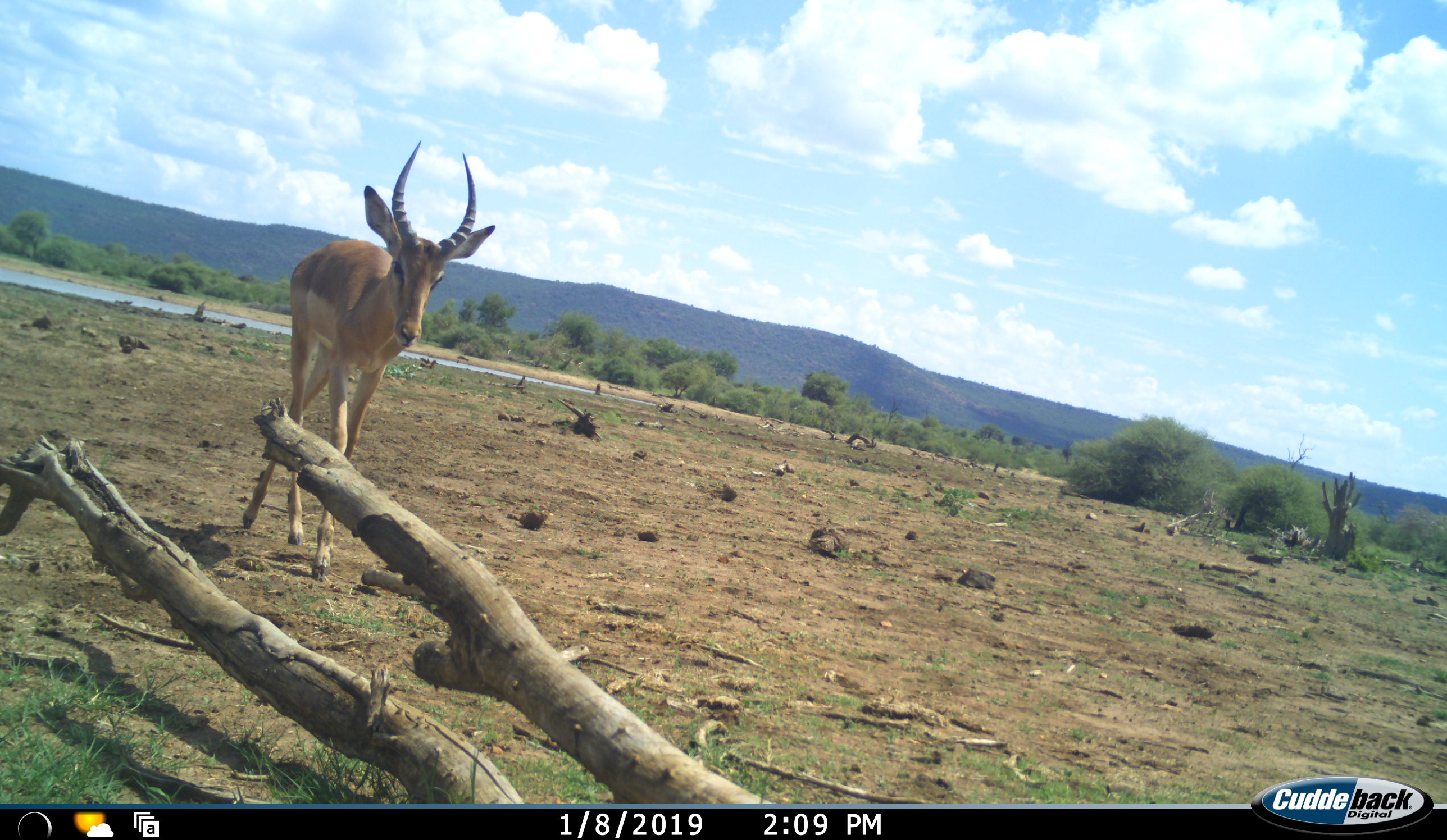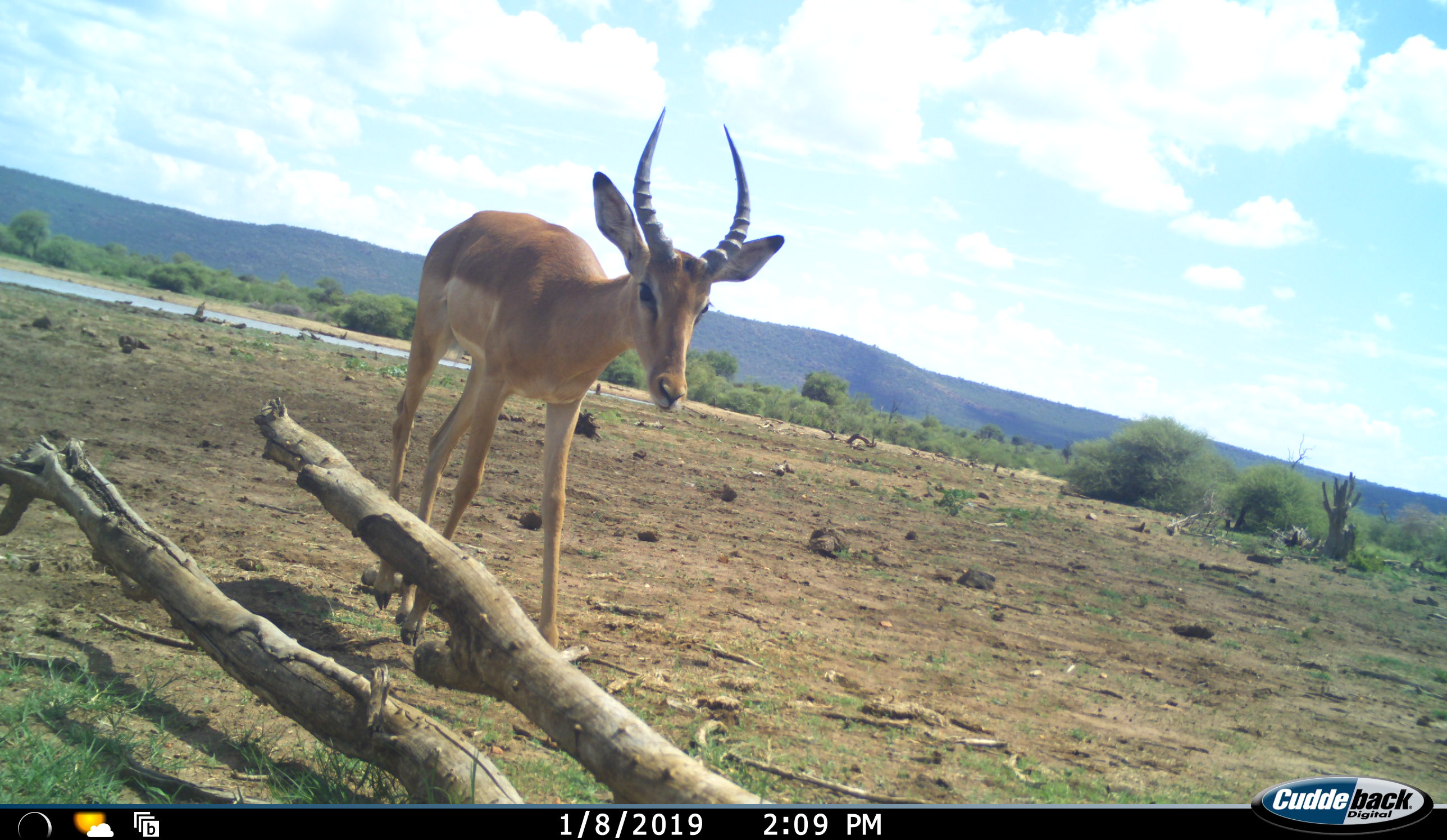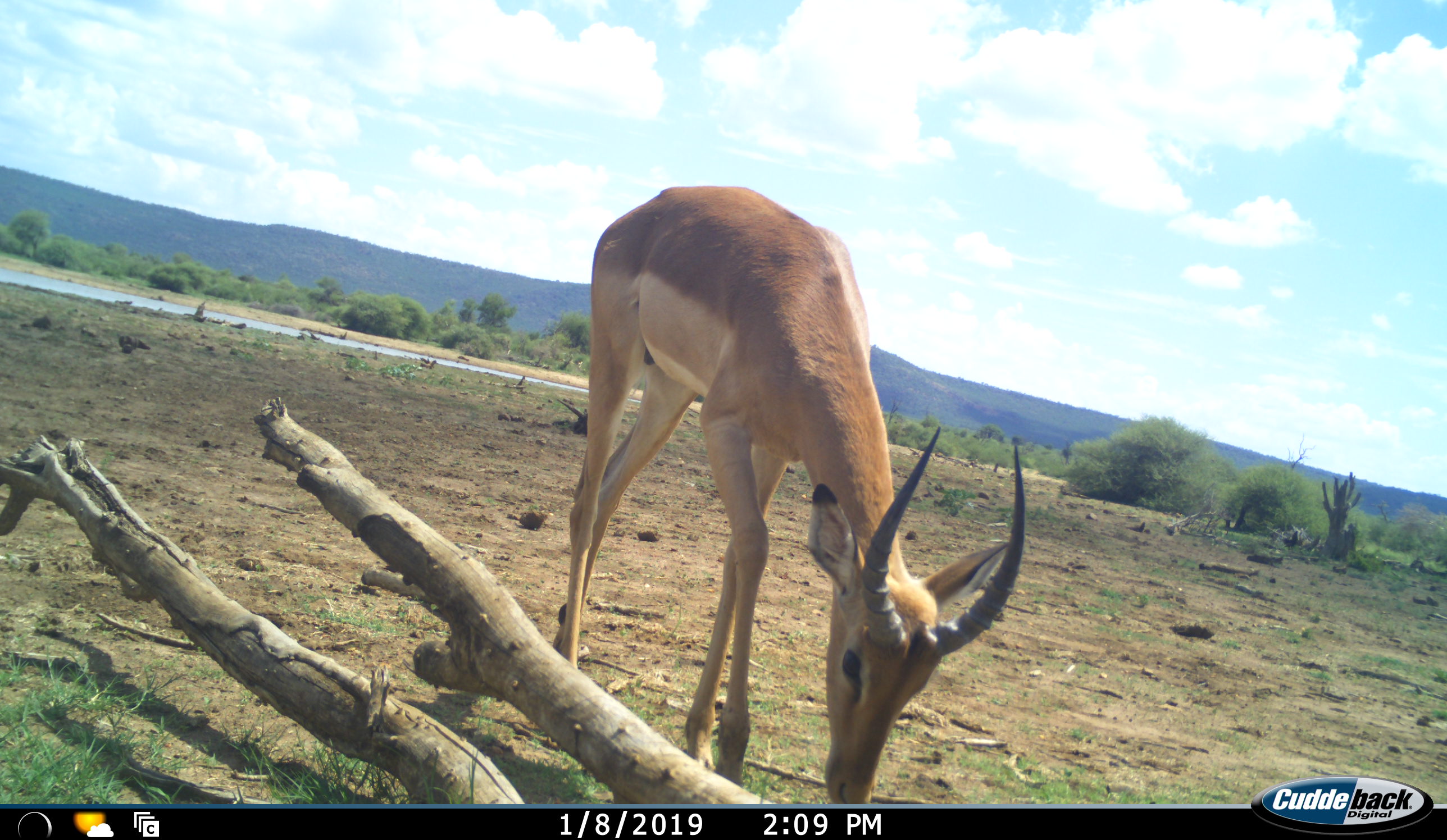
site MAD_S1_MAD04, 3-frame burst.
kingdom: Animalia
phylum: Chordata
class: Mammalia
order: Artiodactyla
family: Bovidae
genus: Aepyceros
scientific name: Aepyceros melampus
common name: impala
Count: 1.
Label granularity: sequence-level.